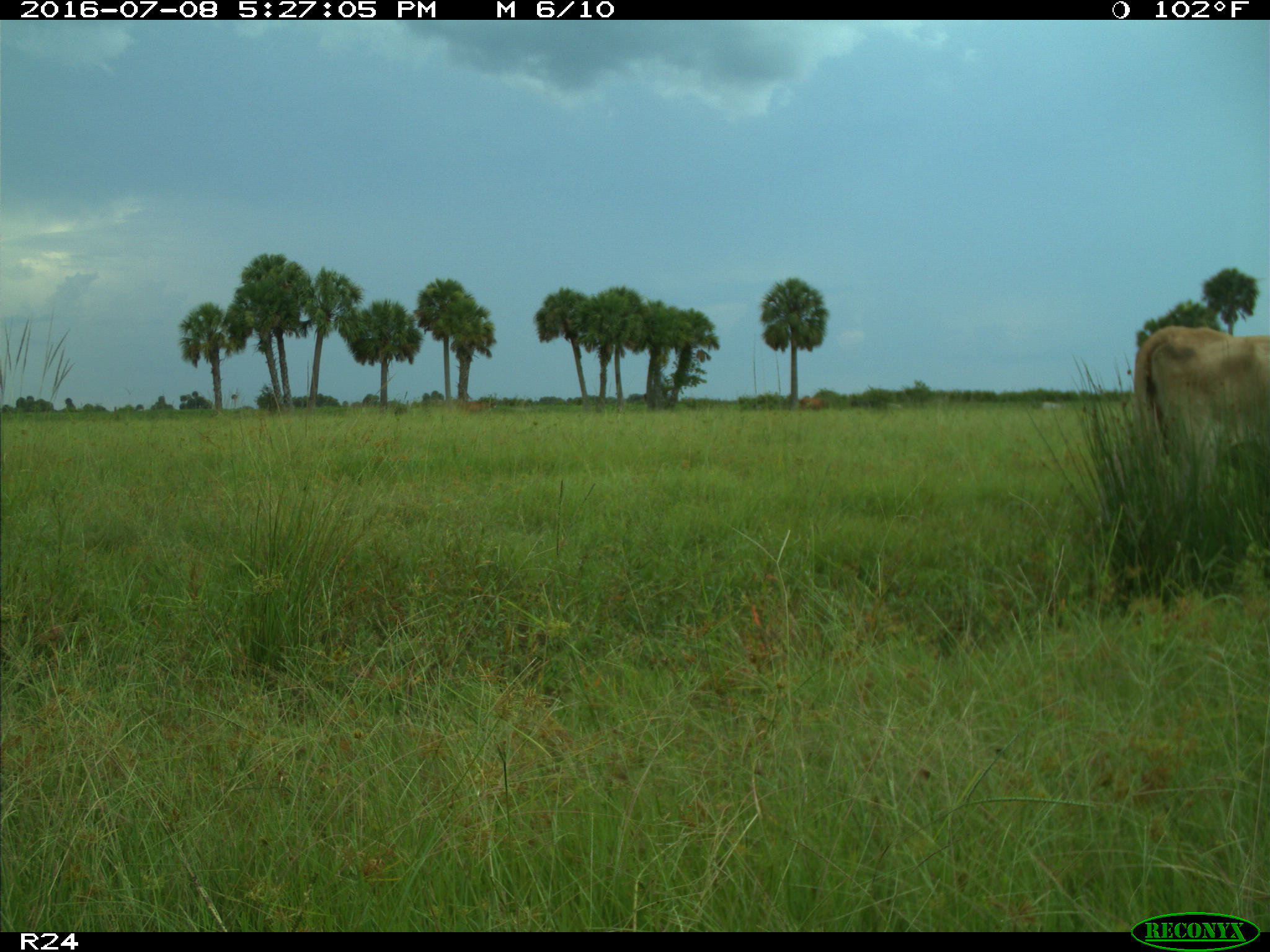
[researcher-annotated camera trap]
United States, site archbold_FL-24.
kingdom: Animalia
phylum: Chordata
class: Mammalia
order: Artiodactyla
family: Bovidae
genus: Bos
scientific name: Bos taurus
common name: domestic cow